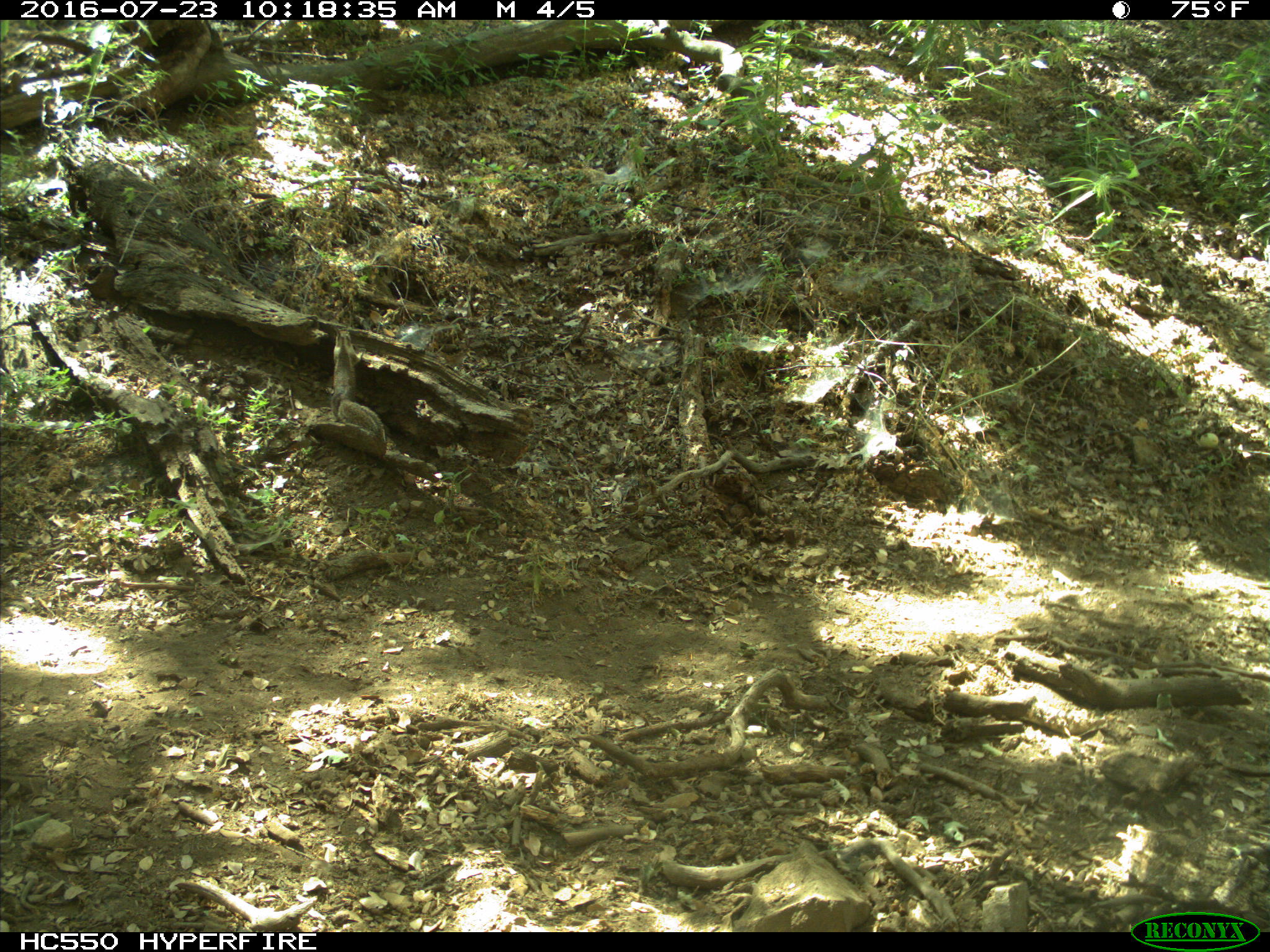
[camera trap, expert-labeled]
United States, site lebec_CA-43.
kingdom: Animalia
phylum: Chordata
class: Mammalia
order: Rodentia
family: Sciuridae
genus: Otospermophilus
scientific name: Otospermophilus beecheyi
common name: california ground squirrel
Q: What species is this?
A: Otospermophilus beecheyi (california ground squirrel).